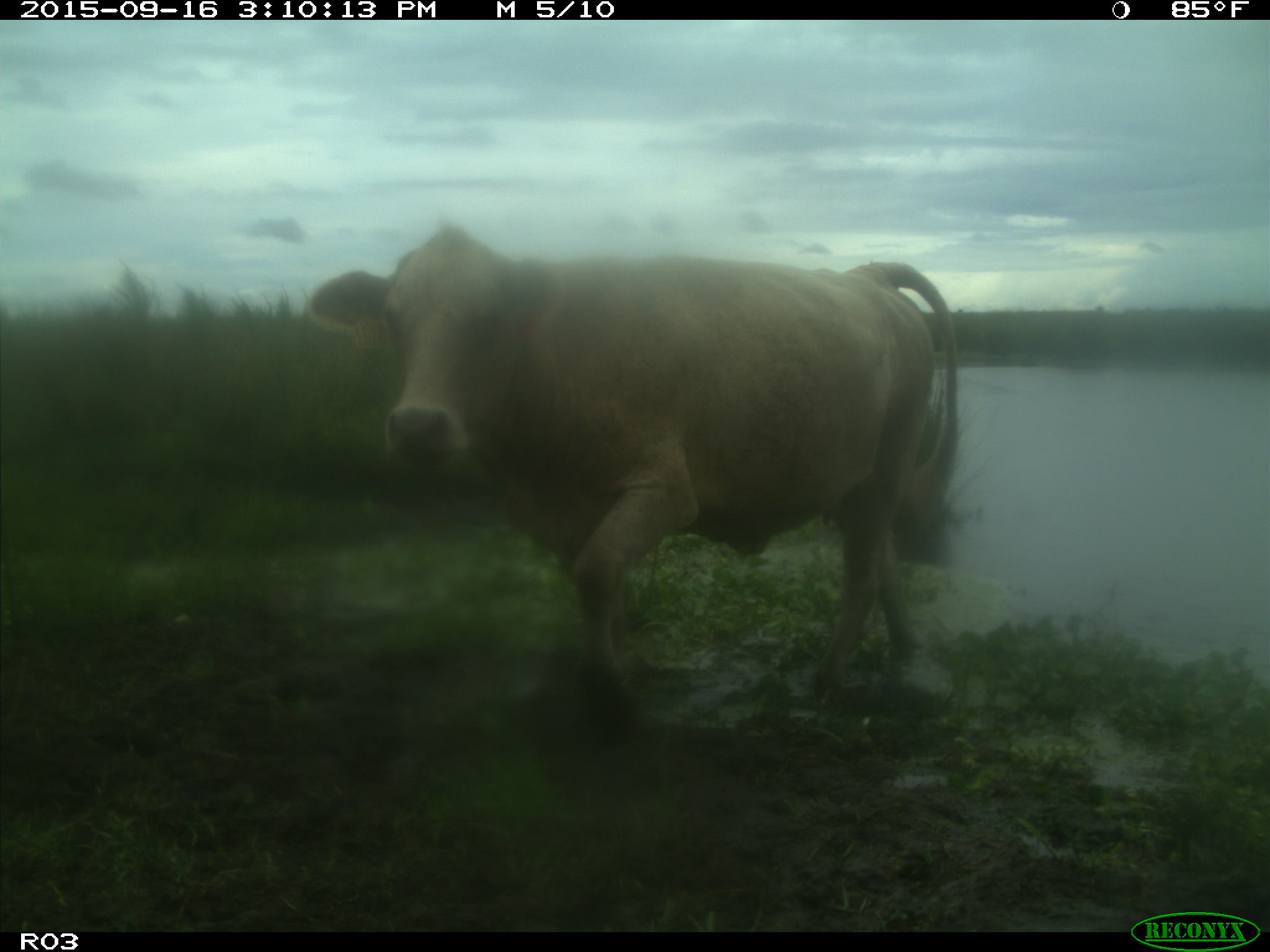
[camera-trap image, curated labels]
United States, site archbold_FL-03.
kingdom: Animalia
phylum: Chordata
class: Mammalia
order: Artiodactyla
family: Bovidae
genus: Bos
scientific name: Bos taurus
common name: domestic cow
Bos taurus (domestic cow).